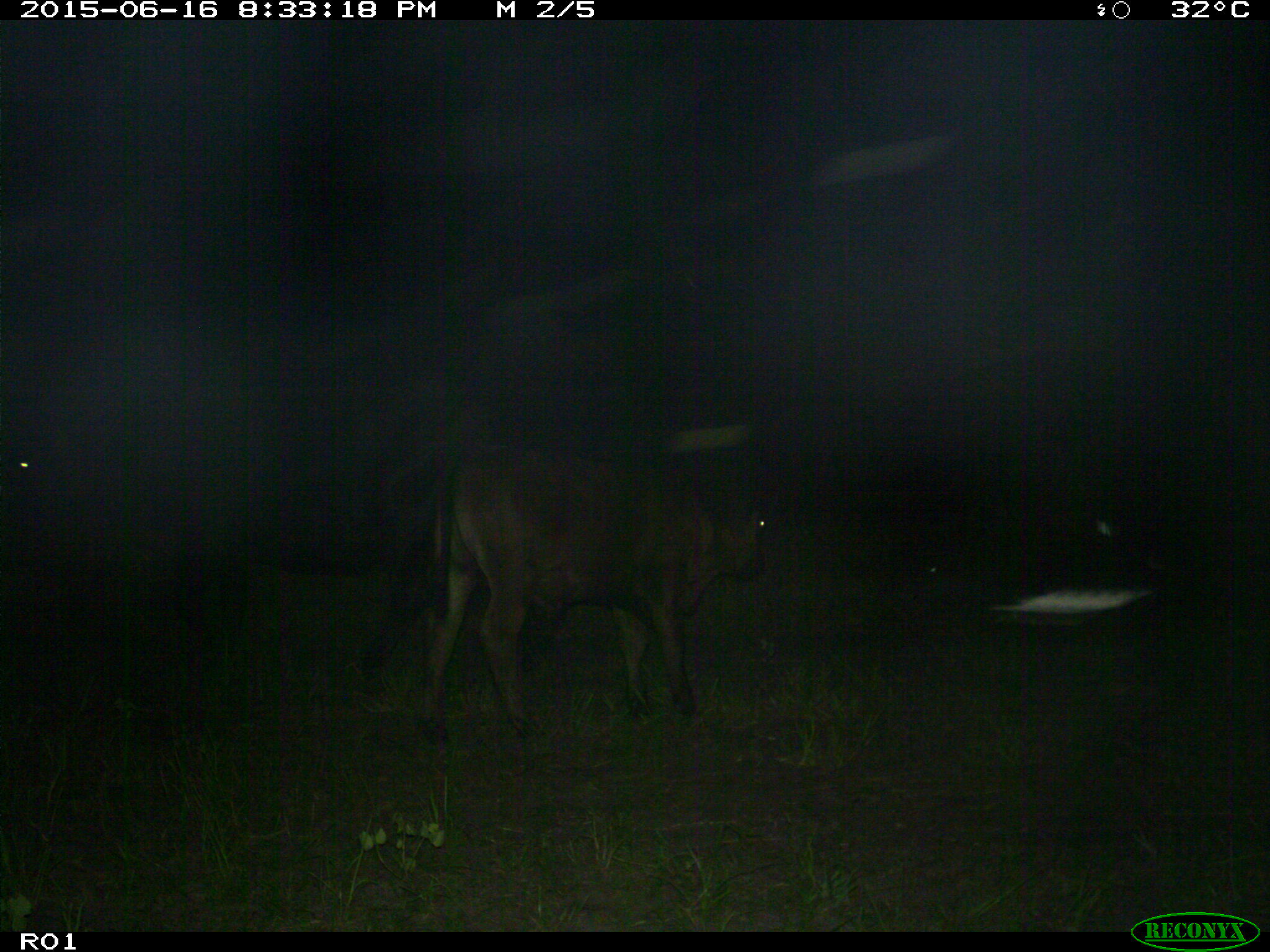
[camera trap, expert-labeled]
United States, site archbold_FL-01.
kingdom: Animalia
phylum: Chordata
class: Mammalia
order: Artiodactyla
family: Bovidae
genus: Bos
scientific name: Bos taurus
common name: domestic cow